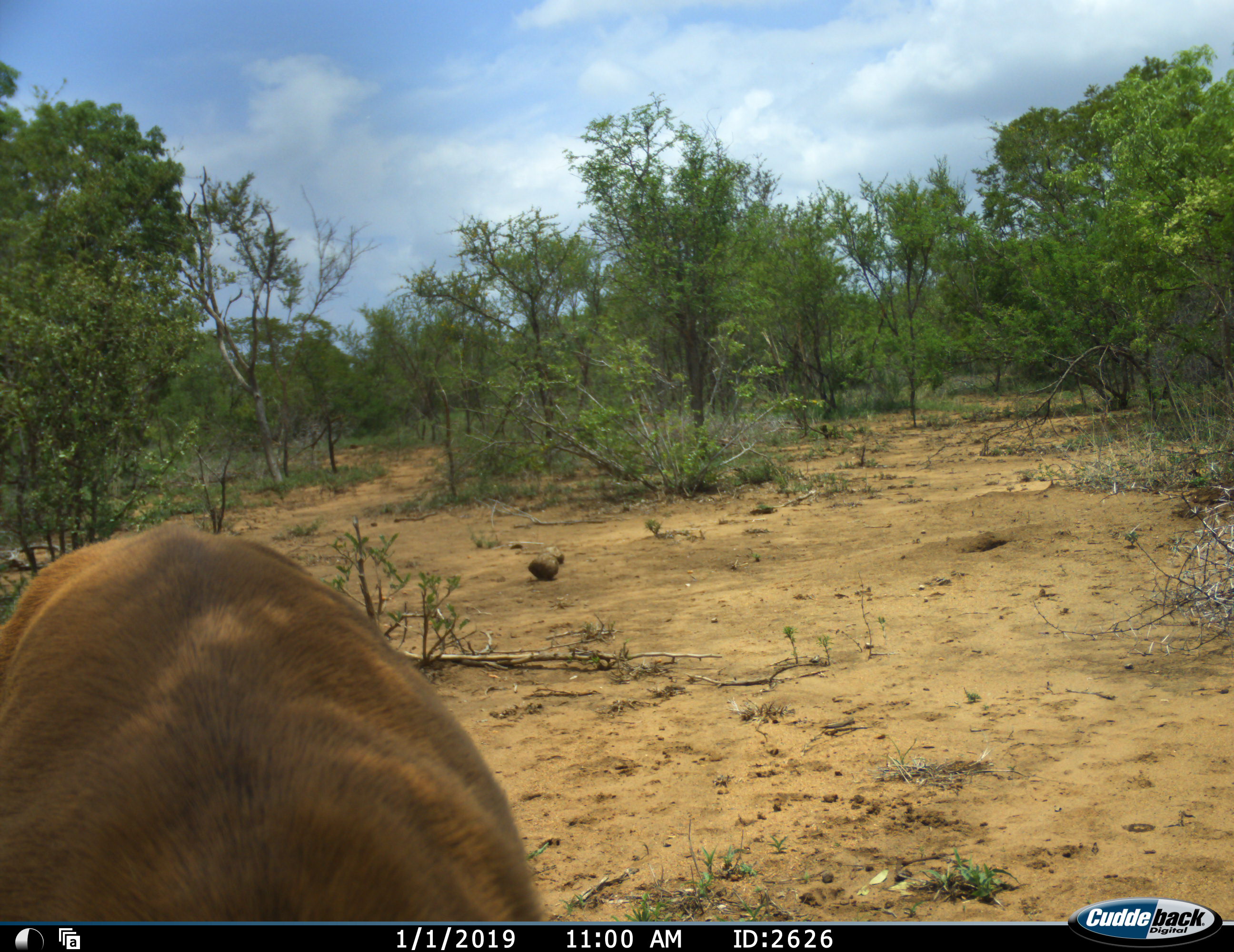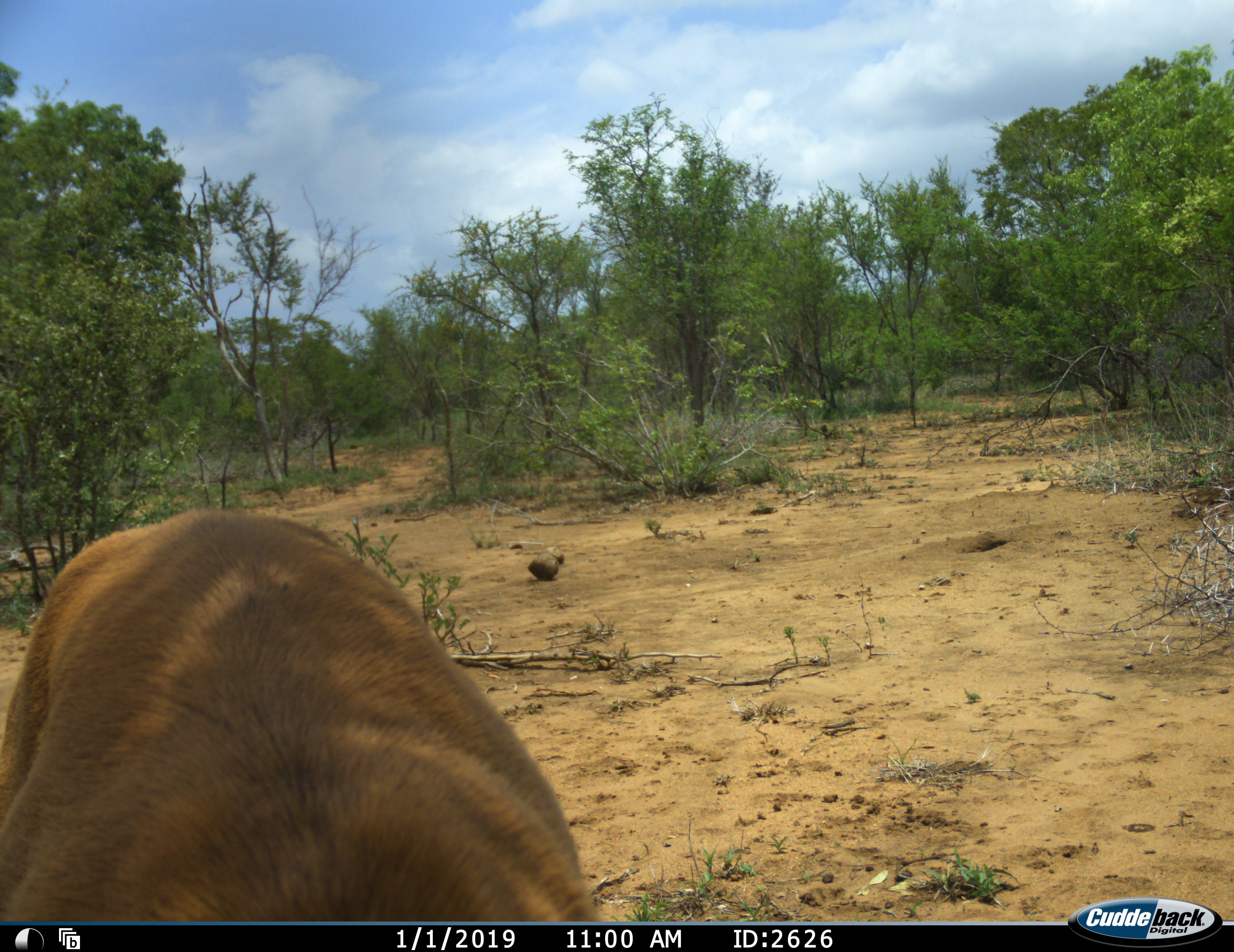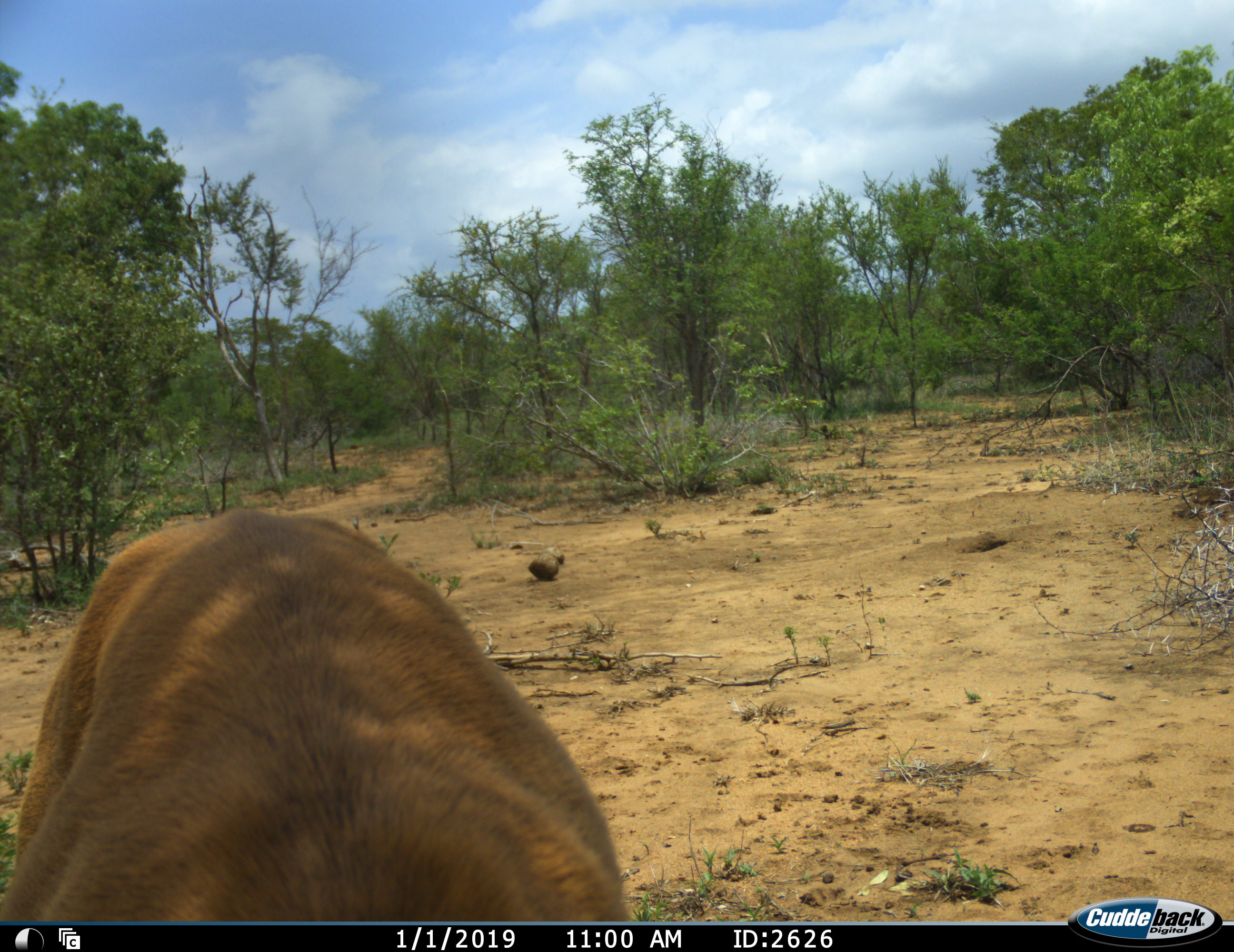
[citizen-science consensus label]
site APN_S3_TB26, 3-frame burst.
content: unidentified animal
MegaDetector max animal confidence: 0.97